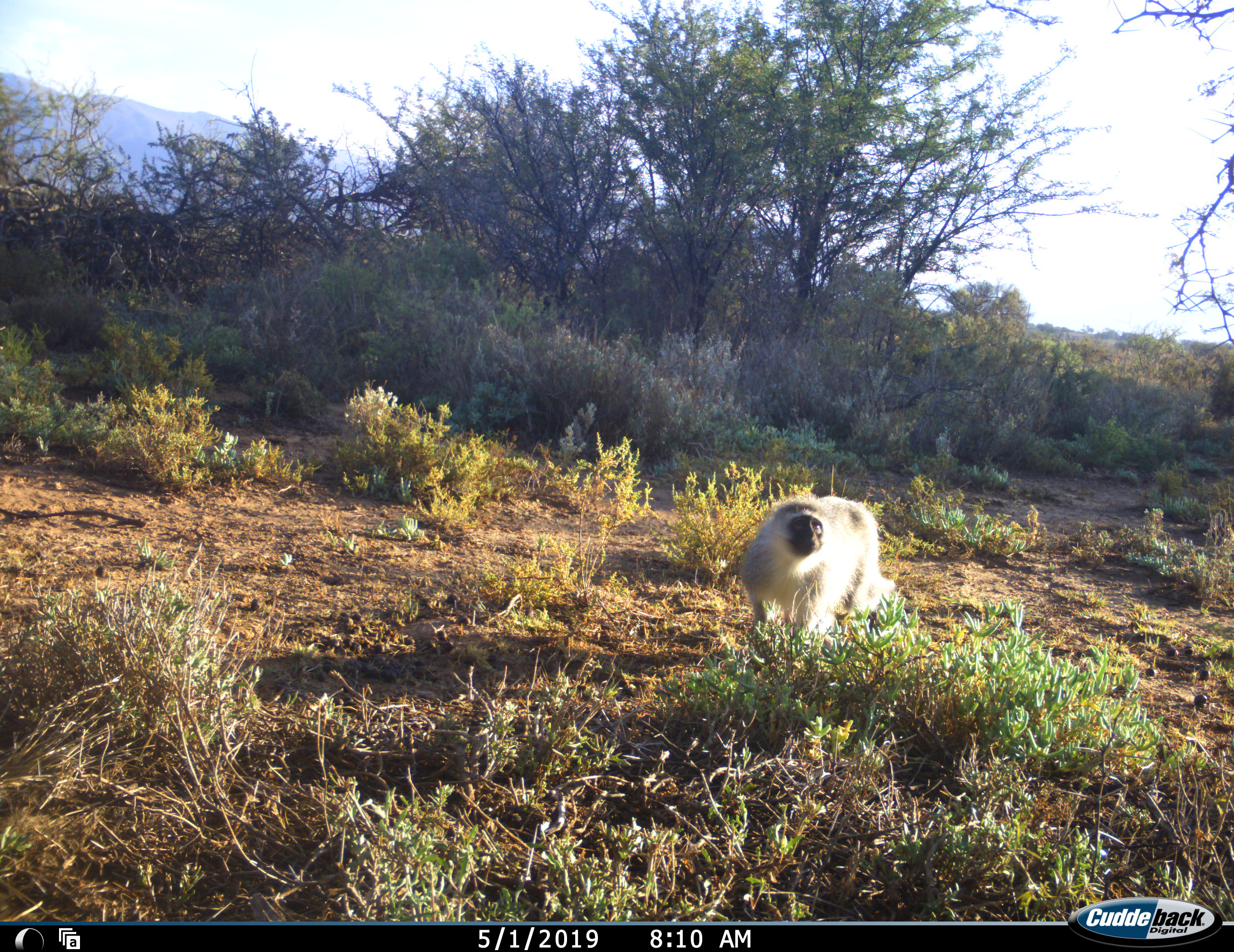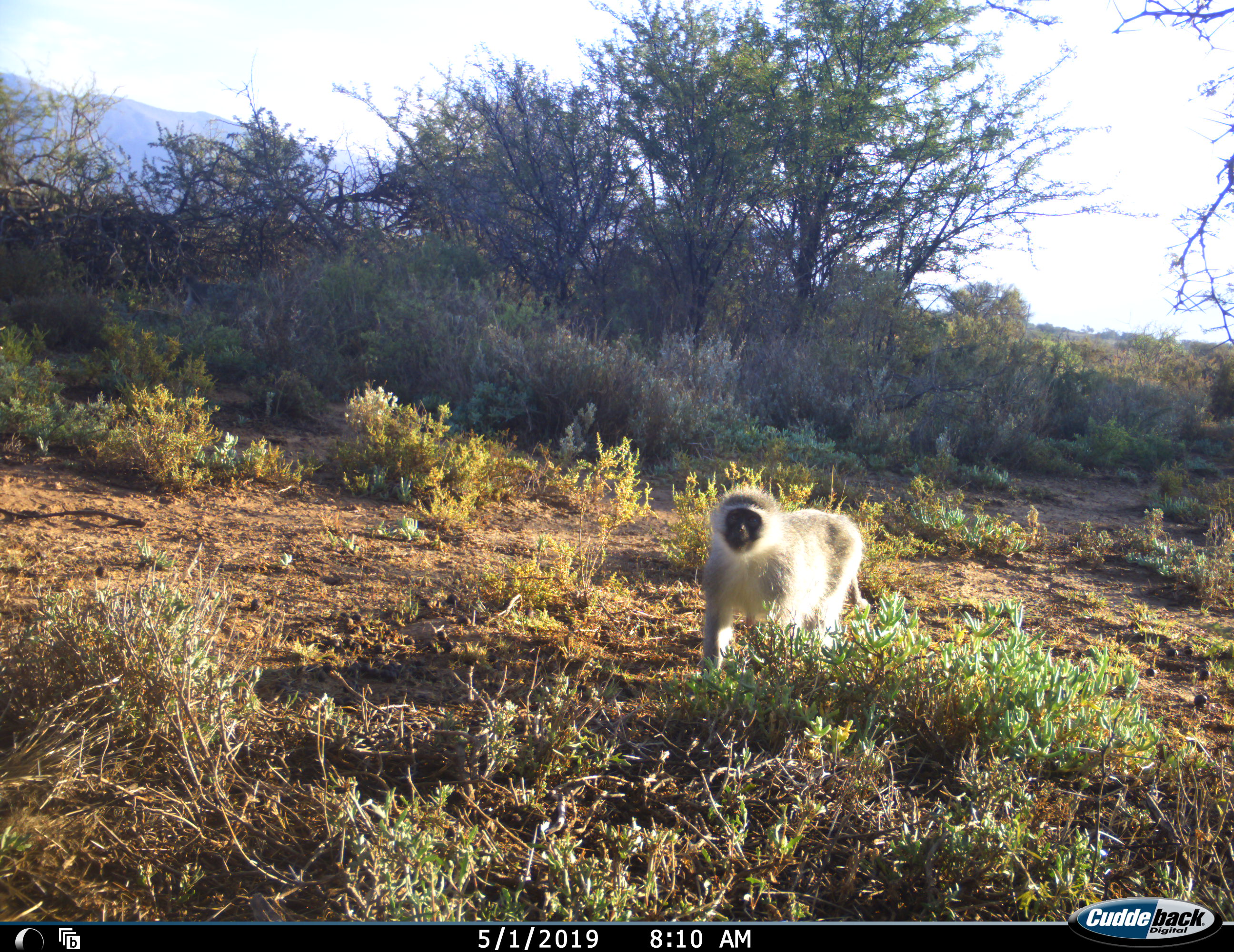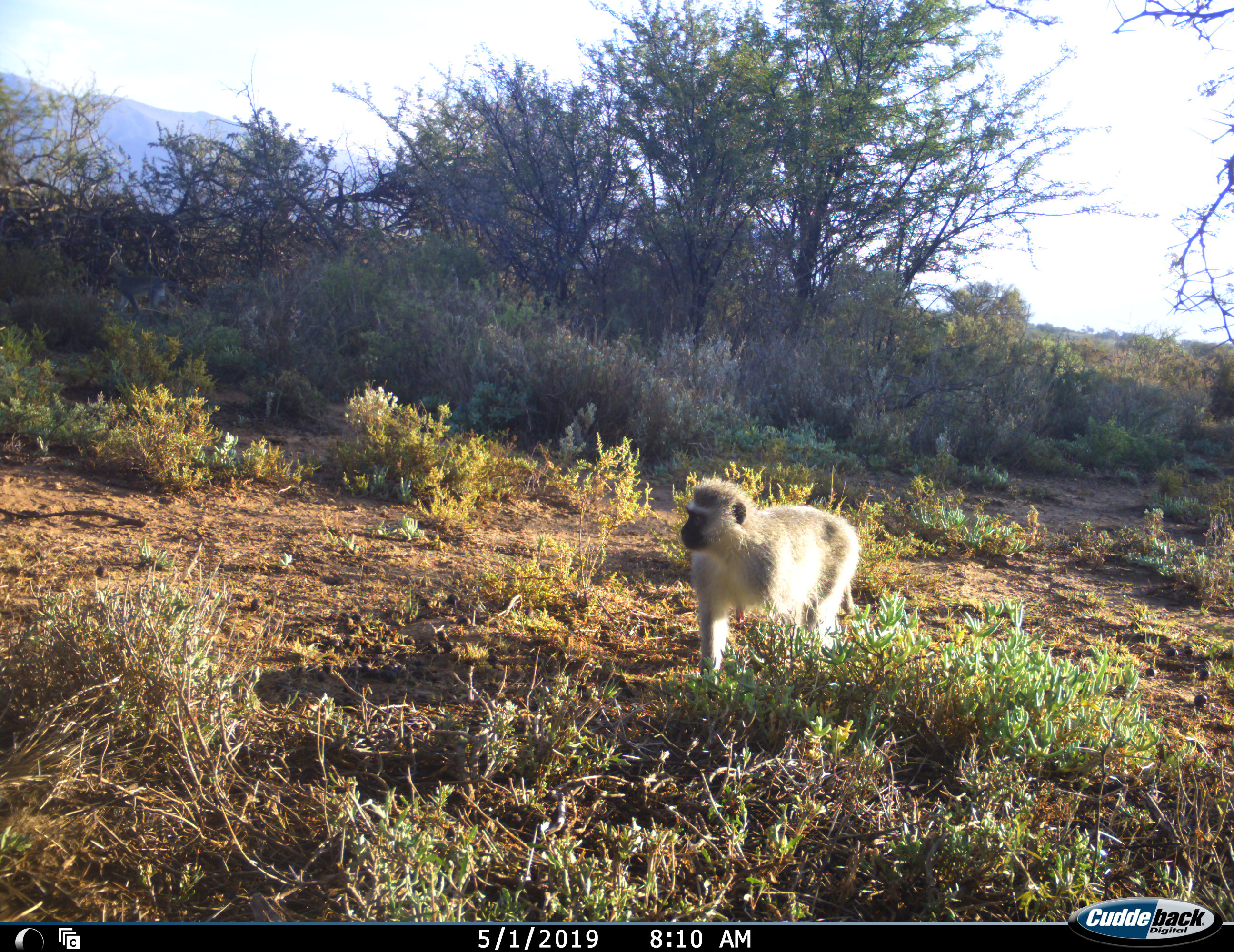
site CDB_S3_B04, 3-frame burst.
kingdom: Animalia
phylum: Chordata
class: Mammalia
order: Primates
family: Cercopithecidae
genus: Chlorocebus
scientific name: Chlorocebus pygerythrus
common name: vervet monkey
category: monkeyvervet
Monkeyvervet (vervet monkey) (Chlorocebus pygerythrus), count 1. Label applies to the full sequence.